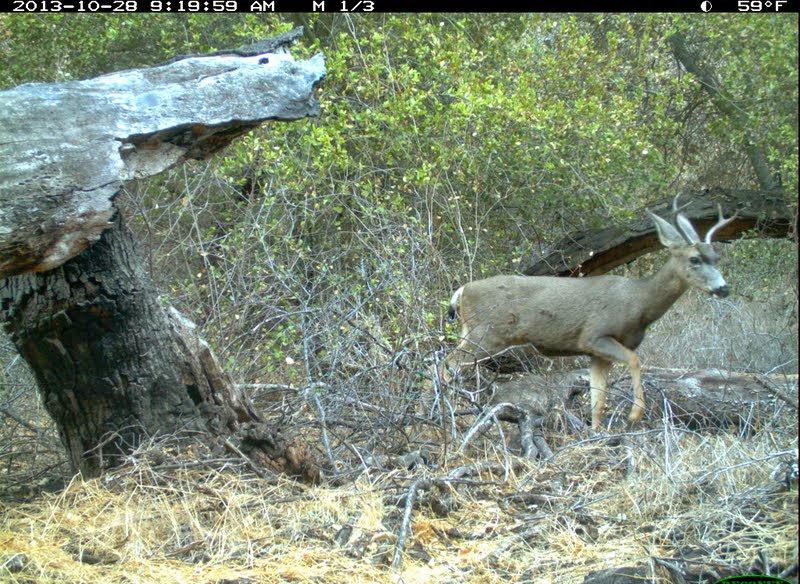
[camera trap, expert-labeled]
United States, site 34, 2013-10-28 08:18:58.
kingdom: Animalia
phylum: Chordata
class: Mammalia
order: Artiodactyla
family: Cervidae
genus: Odocoileus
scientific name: Odocoileus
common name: deer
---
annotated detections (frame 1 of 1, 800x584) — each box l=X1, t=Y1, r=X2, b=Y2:
deer: l=407, t=191, r=741, b=452